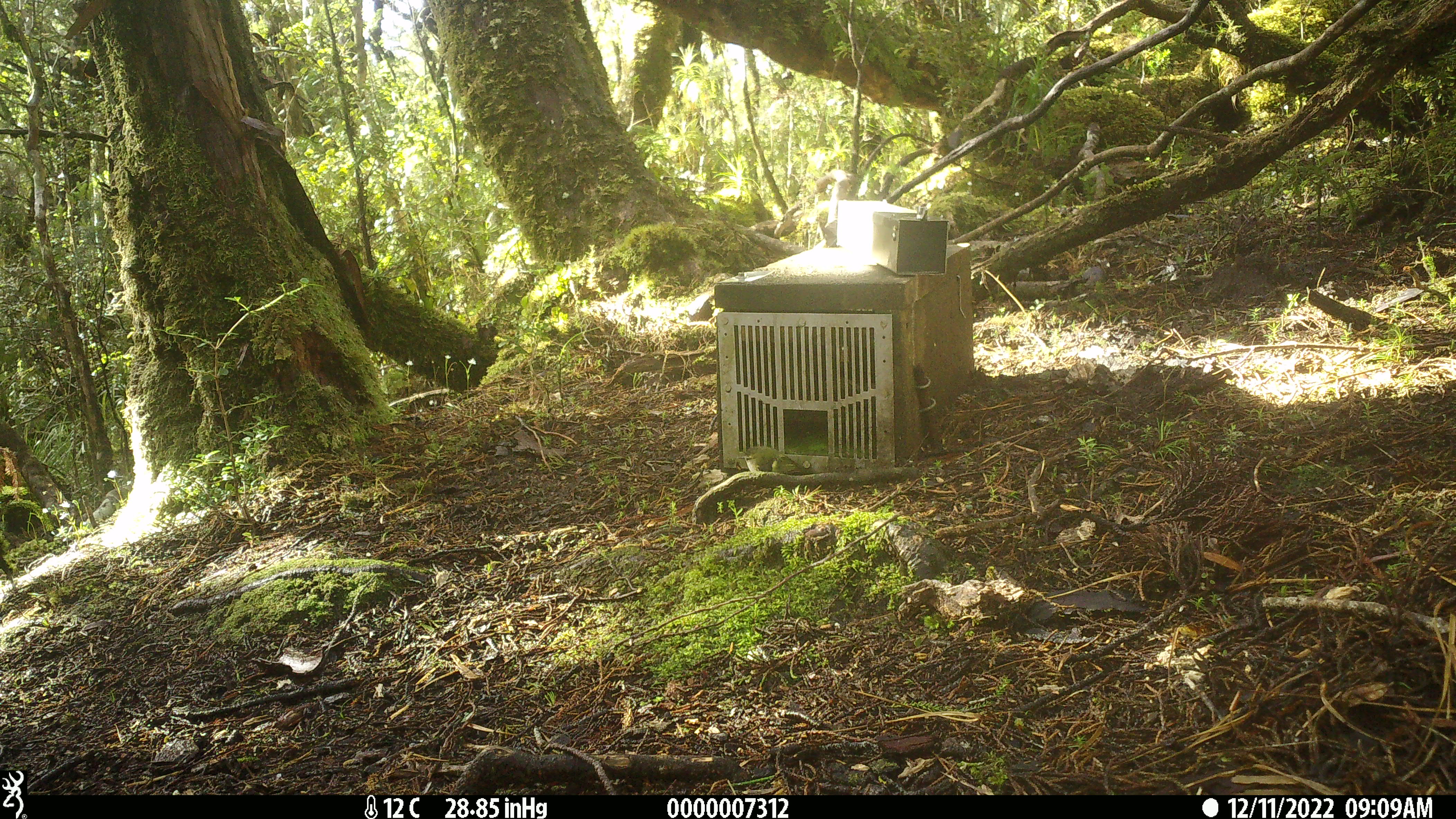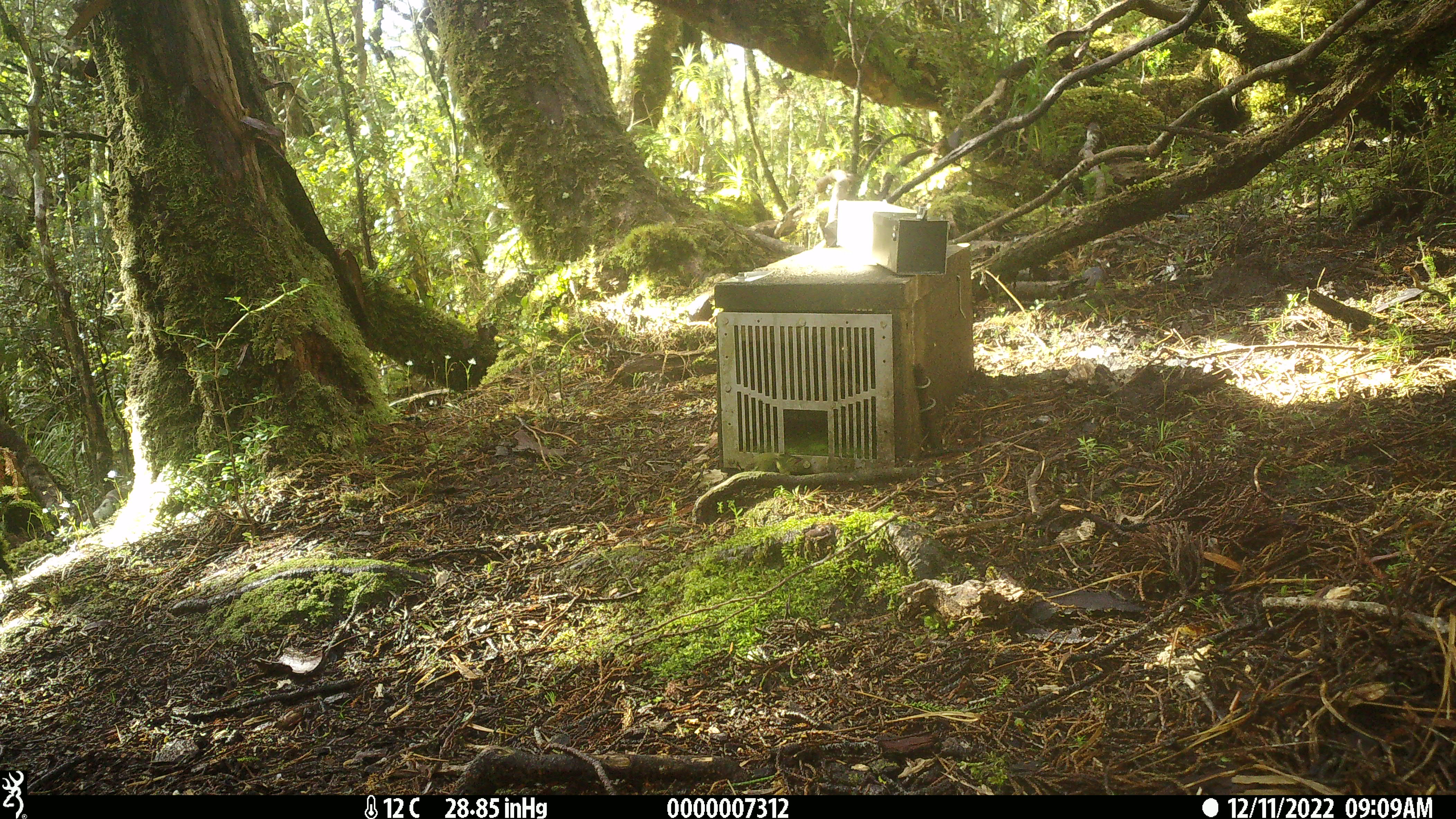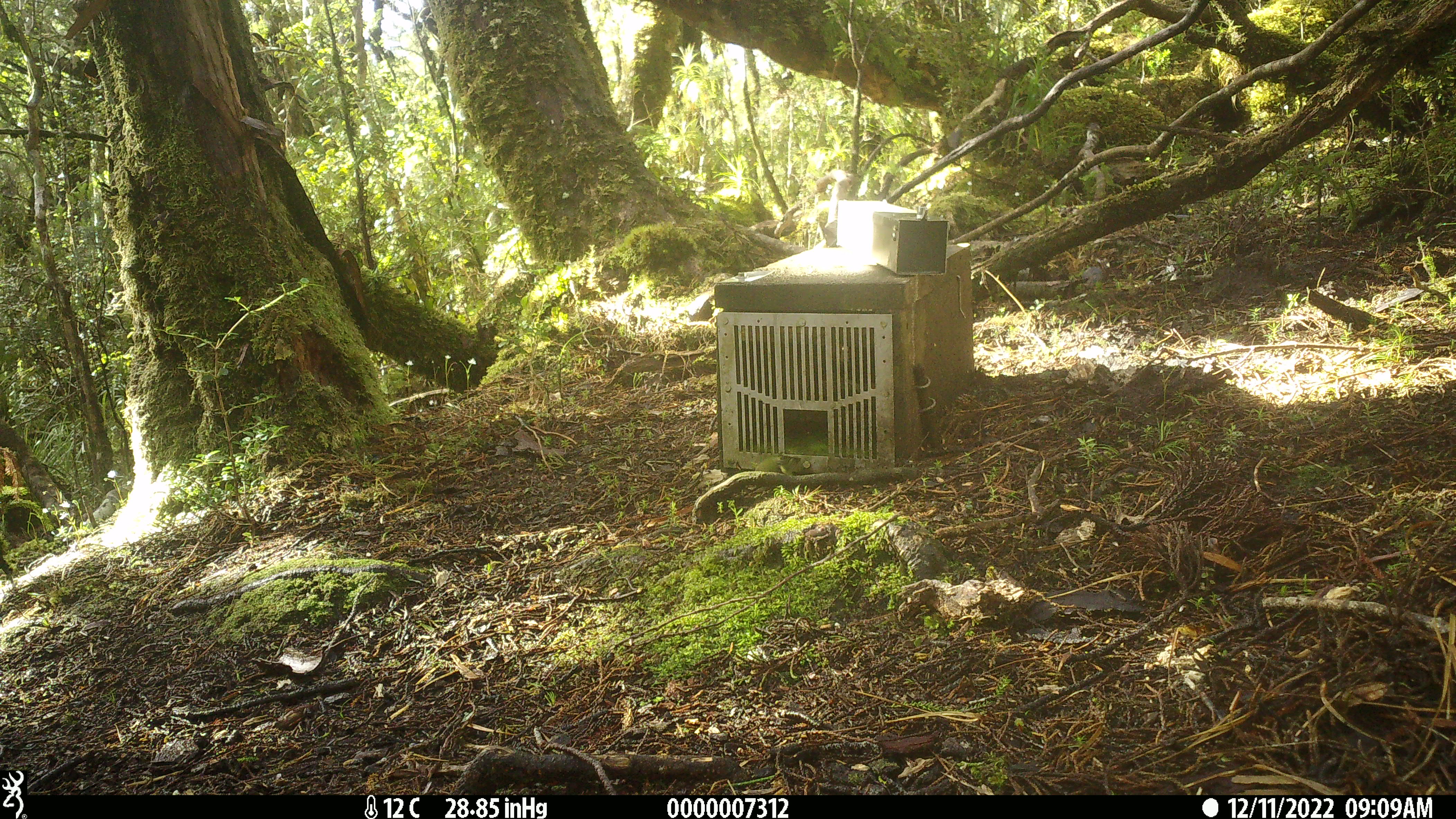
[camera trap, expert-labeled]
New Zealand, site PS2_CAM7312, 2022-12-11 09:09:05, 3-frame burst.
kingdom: Animalia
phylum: Chordata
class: Aves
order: Passeriformes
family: Acanthisittidae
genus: Acanthisitta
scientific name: Acanthisitta chloris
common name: rifleman